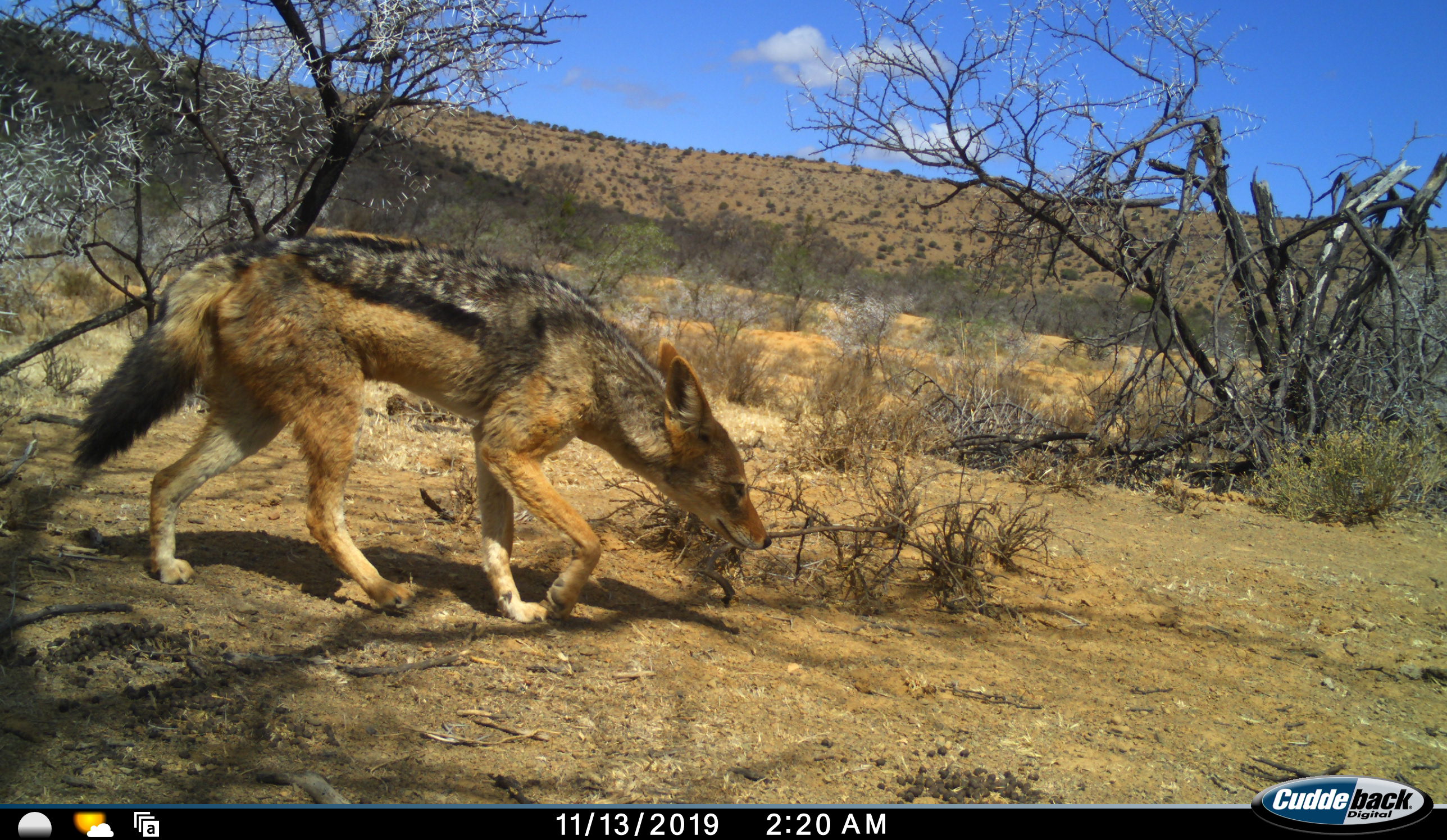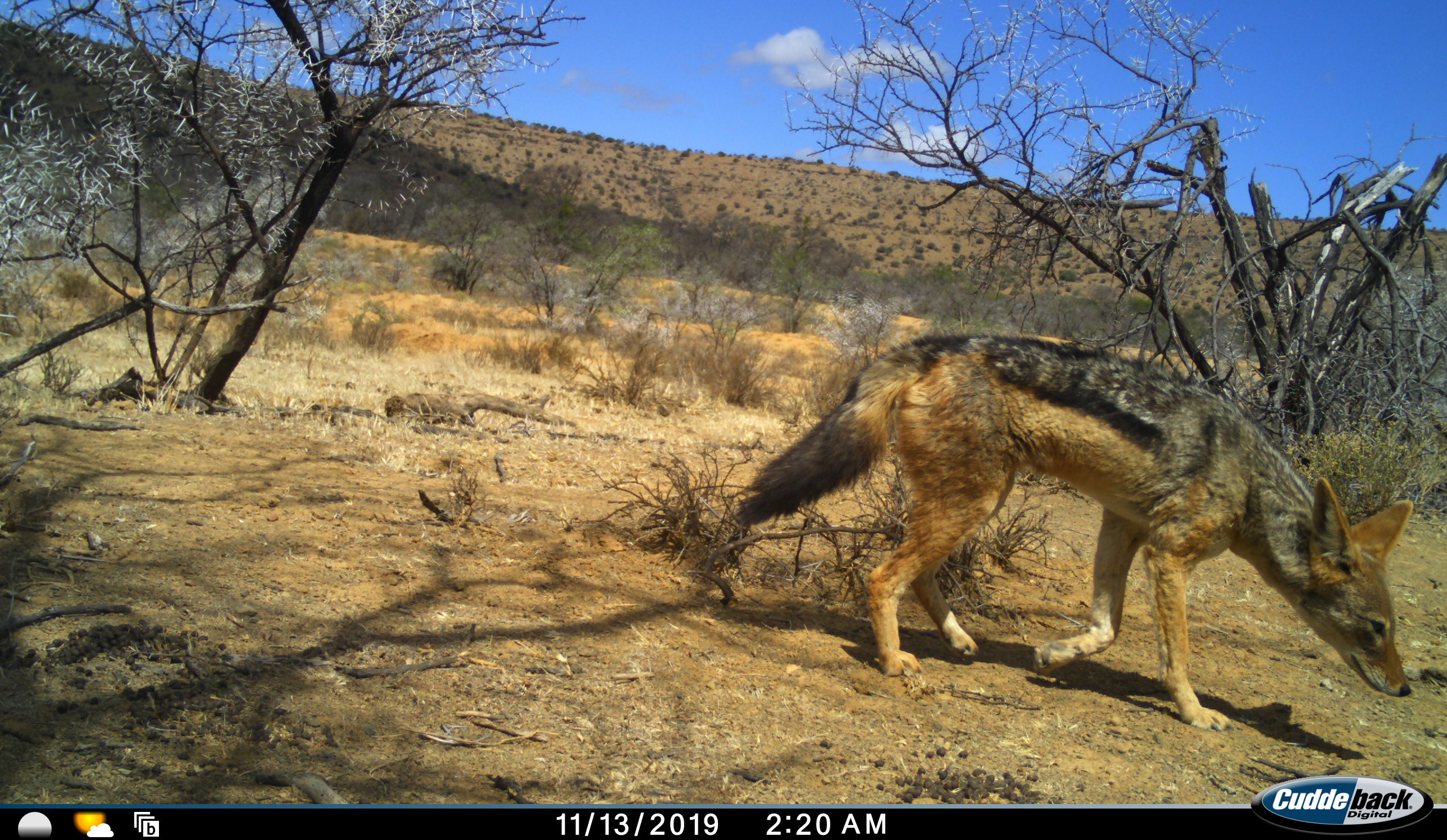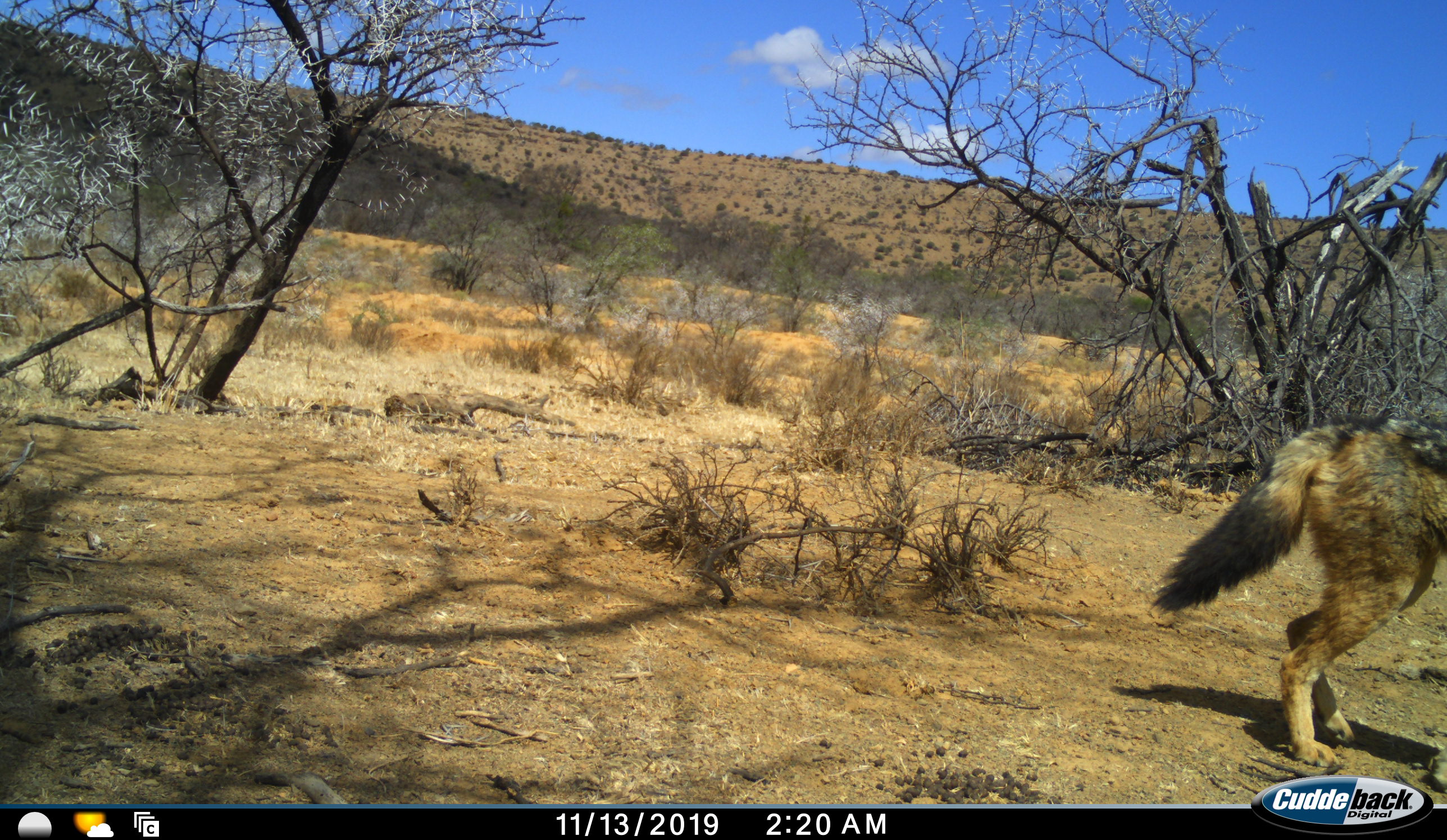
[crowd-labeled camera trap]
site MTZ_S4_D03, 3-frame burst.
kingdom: Animalia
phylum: Chordata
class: Mammalia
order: Carnivora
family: Canidae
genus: Lupulella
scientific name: Lupulella mesomelas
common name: black-backed jackal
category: jackalblackbacked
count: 1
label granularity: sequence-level